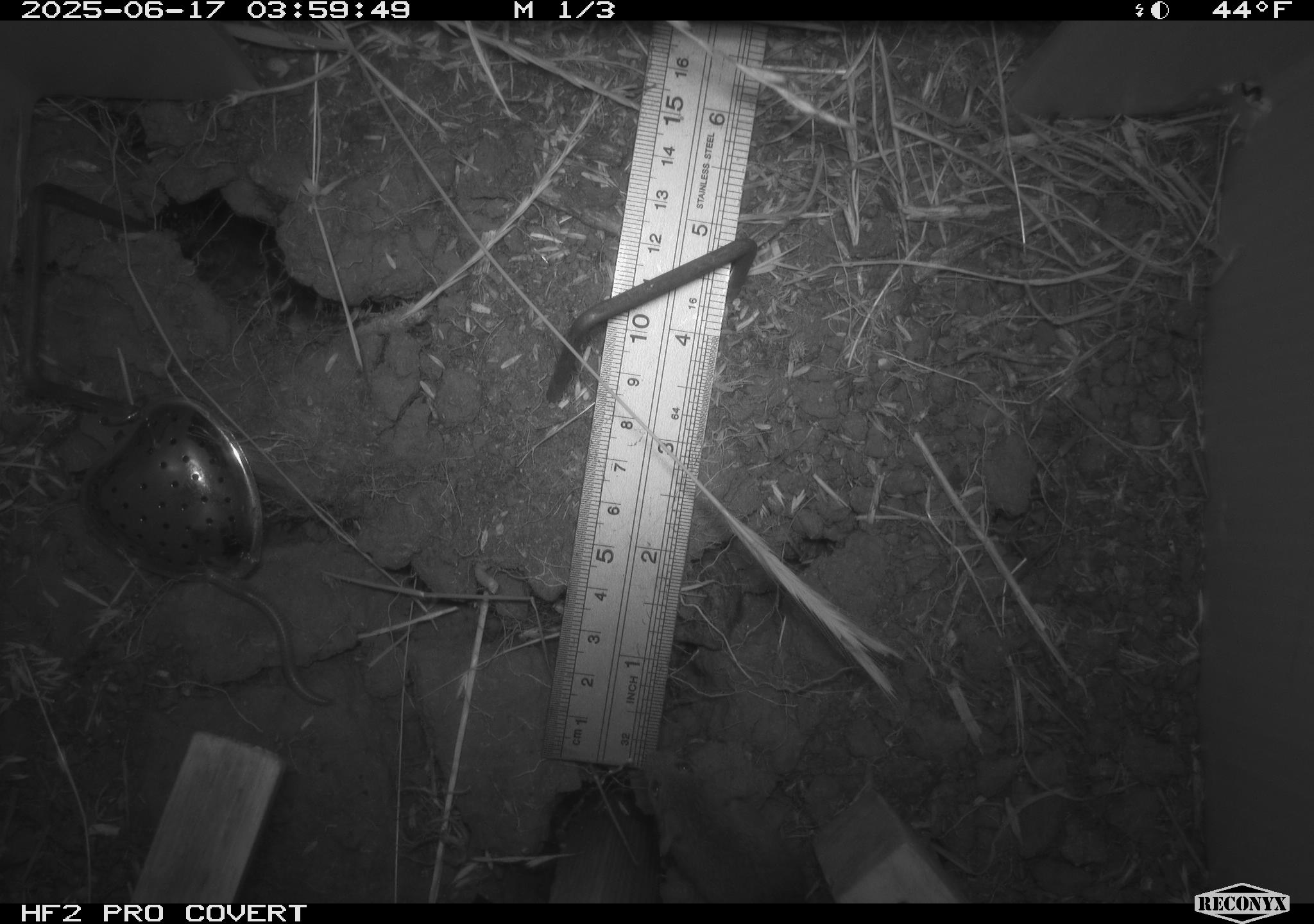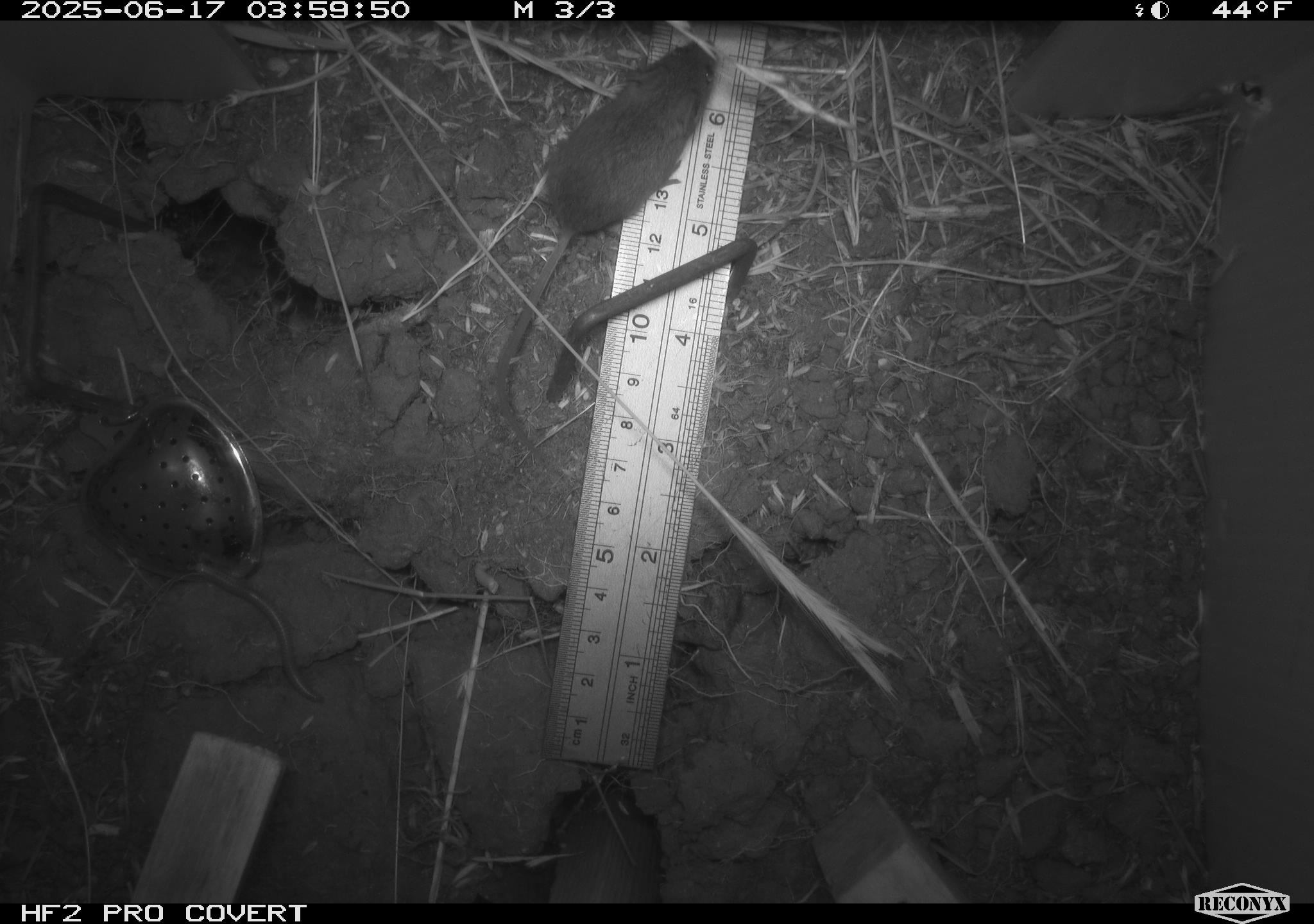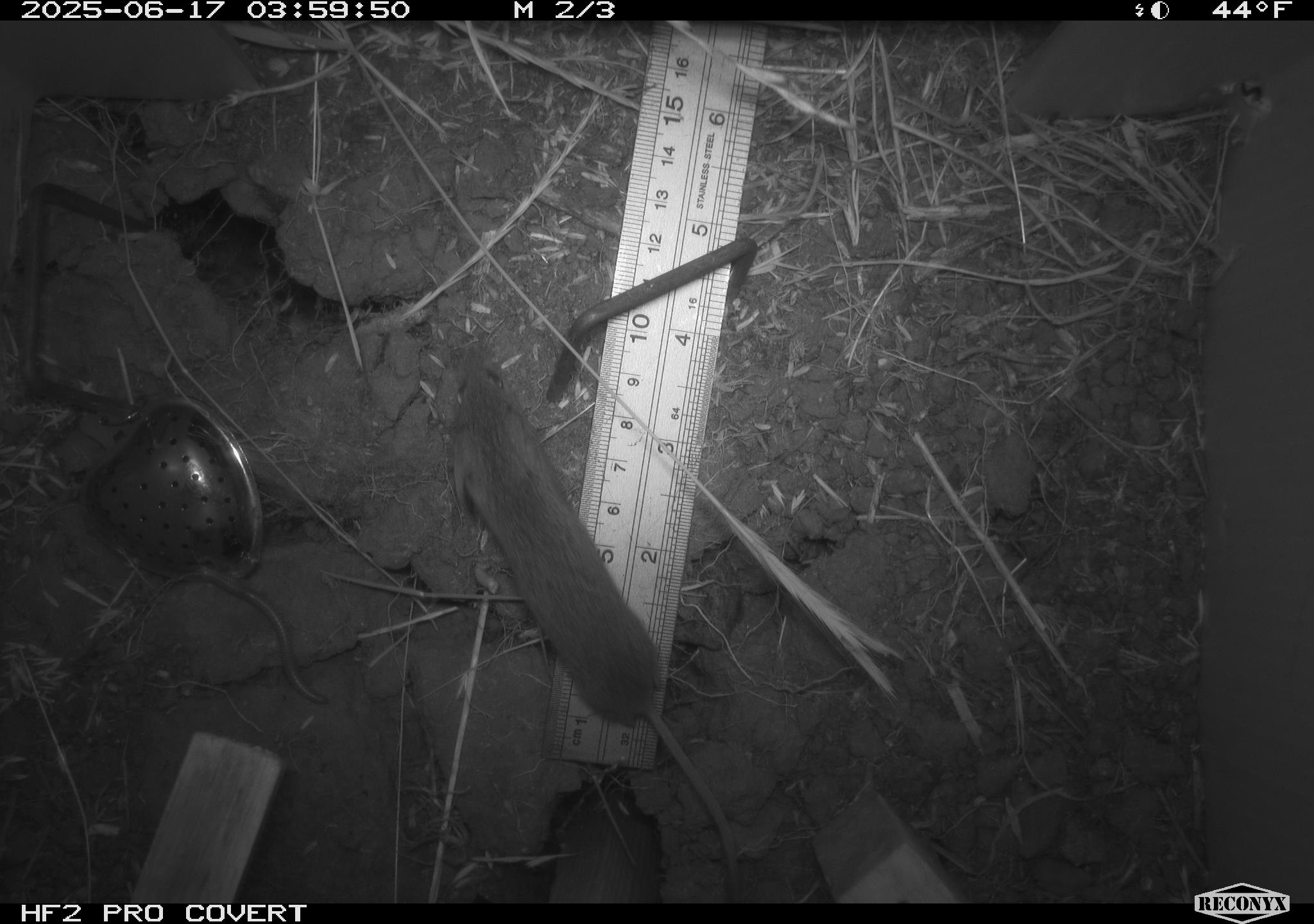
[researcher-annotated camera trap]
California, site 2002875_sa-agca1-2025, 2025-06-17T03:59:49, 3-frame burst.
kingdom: Animalia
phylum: Chordata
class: Mammalia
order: Rodentia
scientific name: Rodentia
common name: mouse species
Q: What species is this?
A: Mouse species (Rodentia).